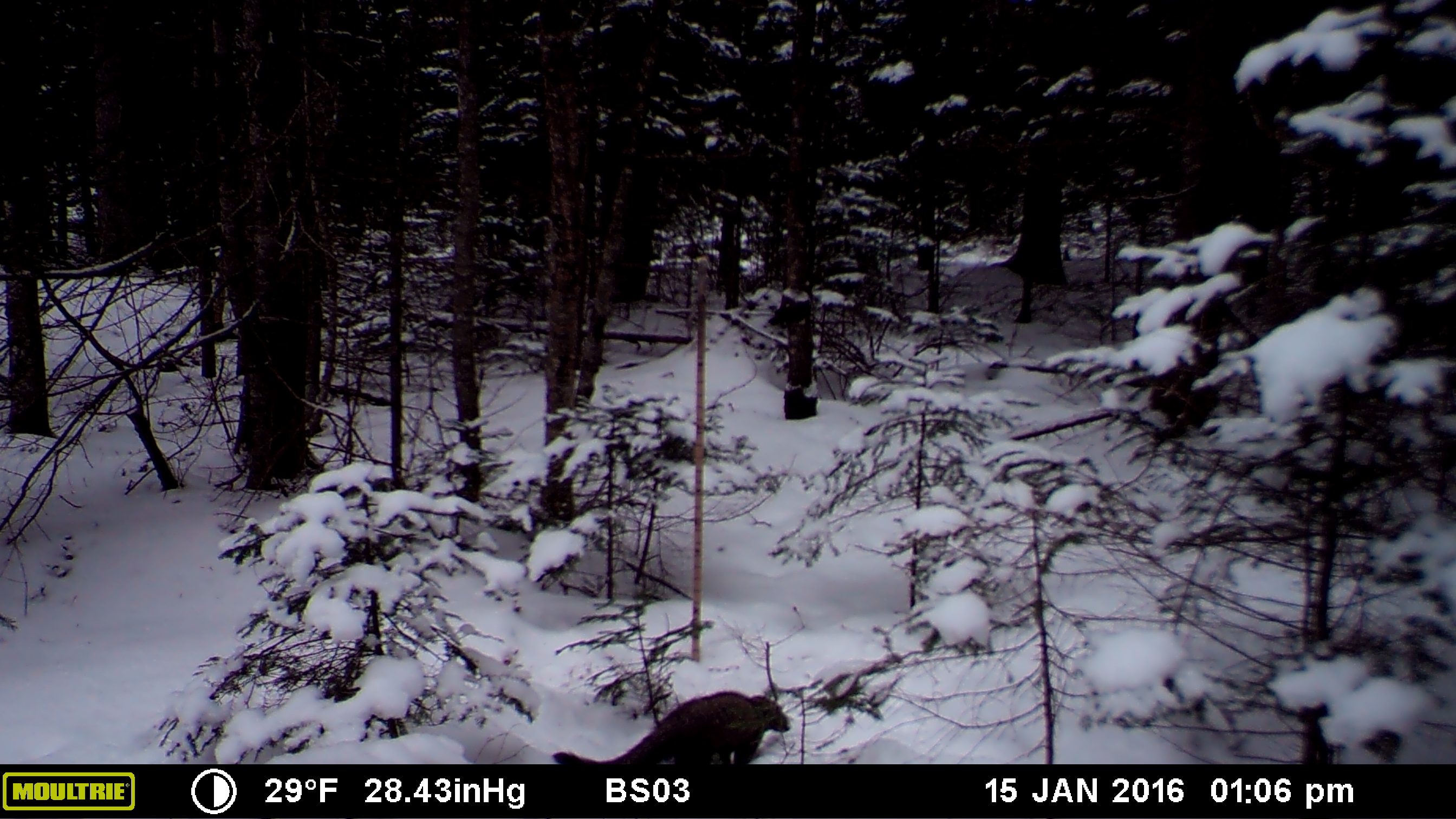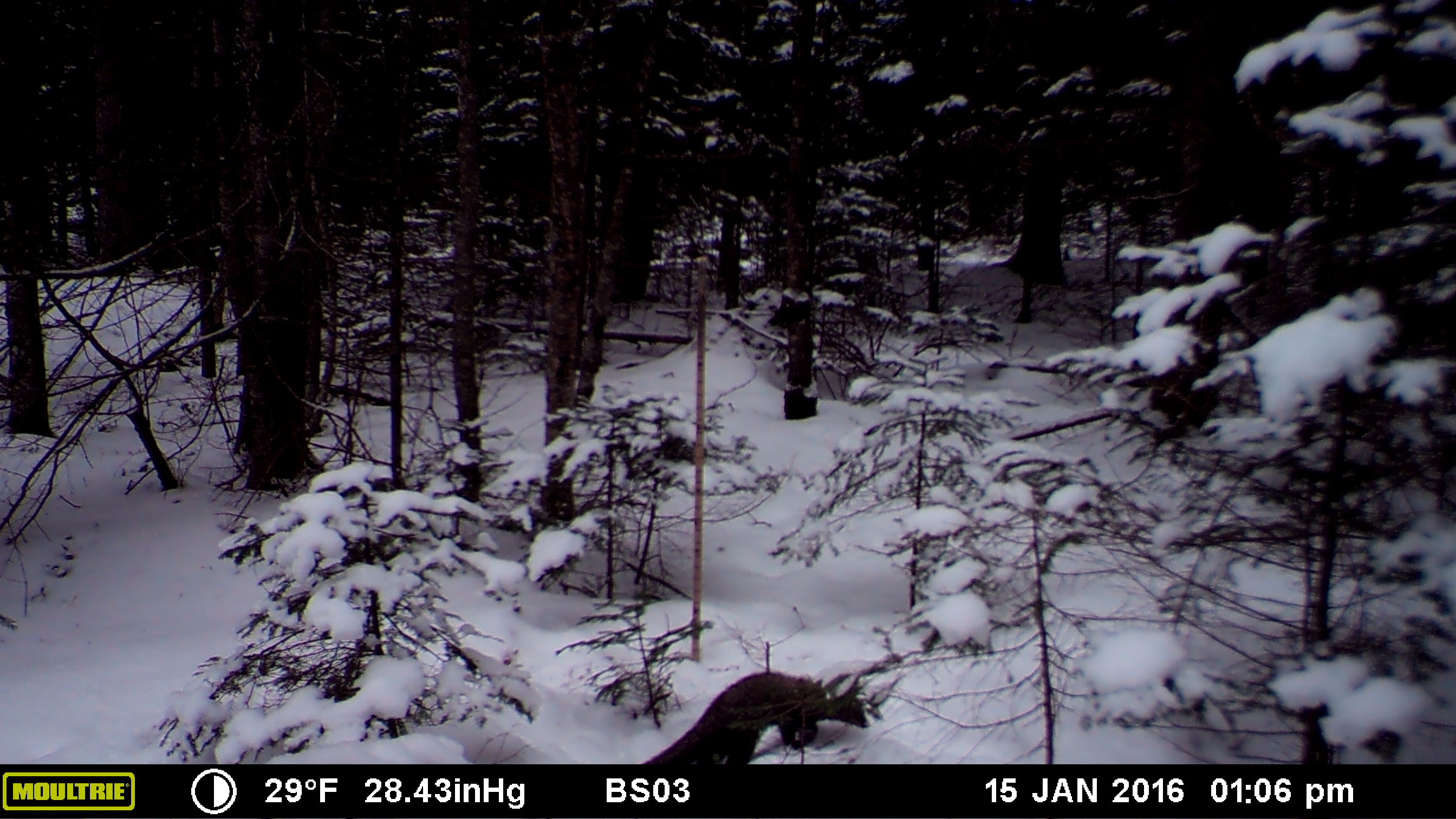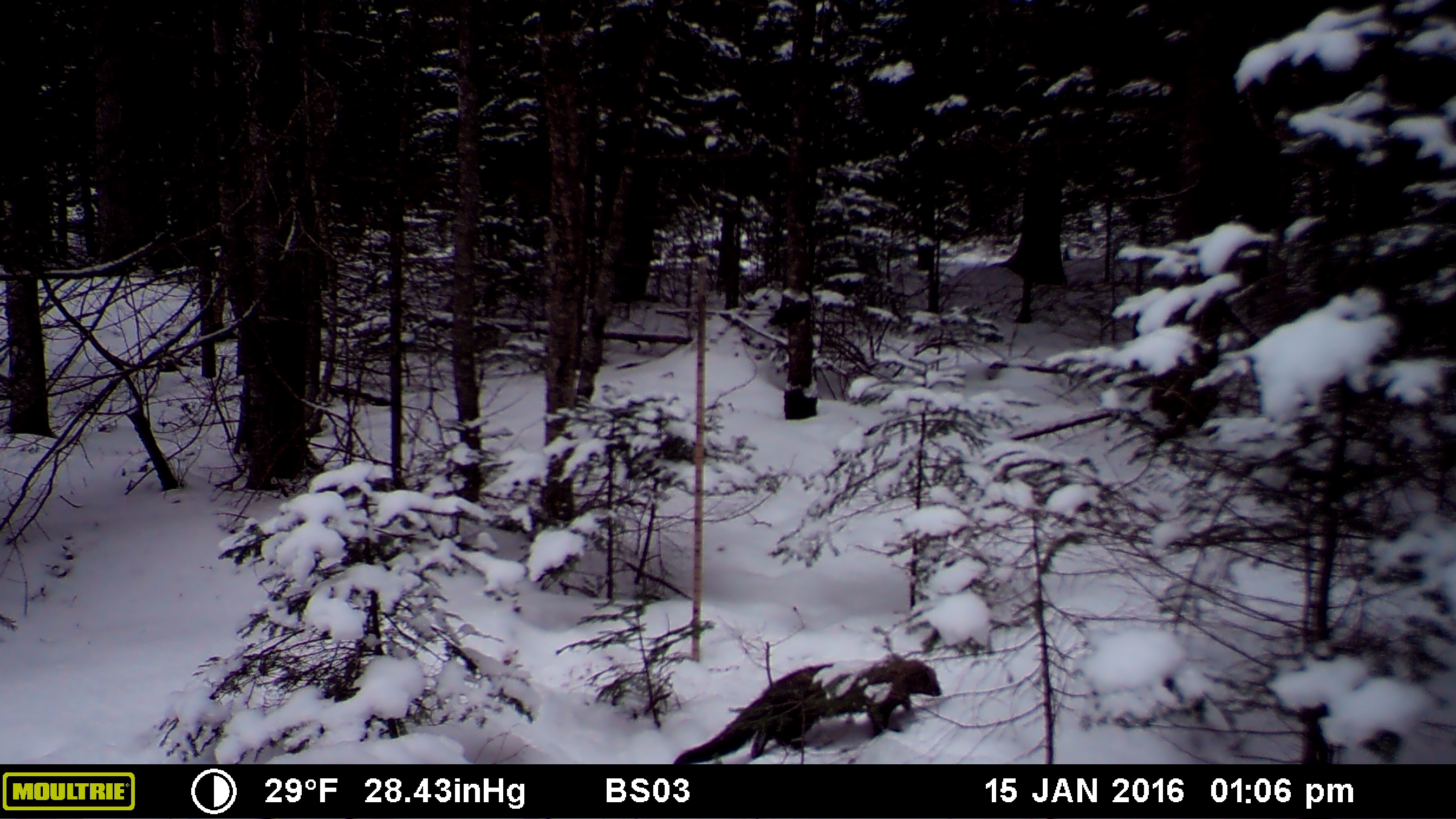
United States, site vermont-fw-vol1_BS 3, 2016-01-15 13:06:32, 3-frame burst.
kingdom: Animalia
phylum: Chordata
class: Mammalia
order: Carnivora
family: Mustelidae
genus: Pekania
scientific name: Pekania pennanti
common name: fisher